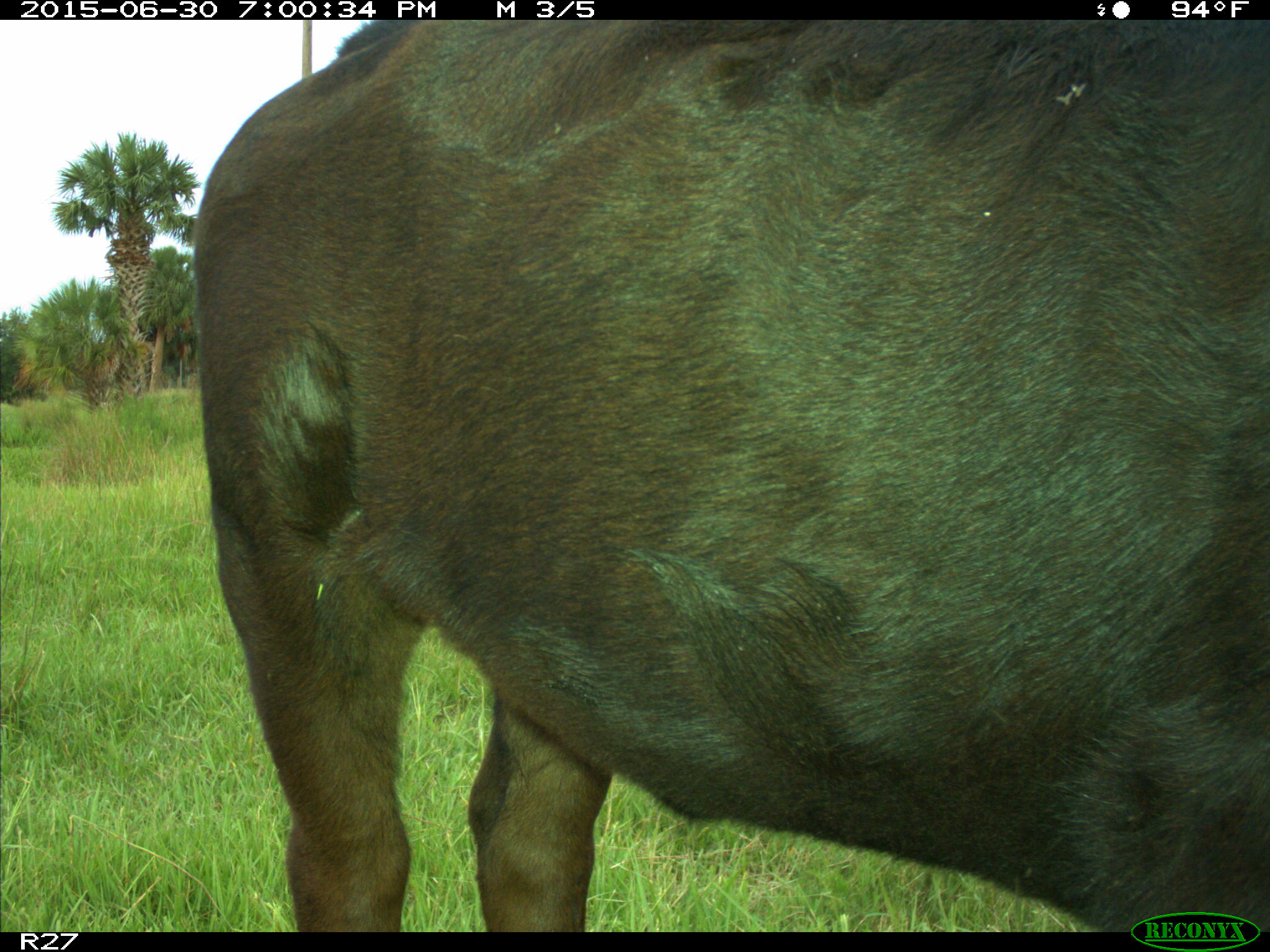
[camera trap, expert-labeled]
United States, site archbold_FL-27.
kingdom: Animalia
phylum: Chordata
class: Mammalia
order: Artiodactyla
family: Bovidae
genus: Bos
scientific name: Bos taurus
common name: domestic cow